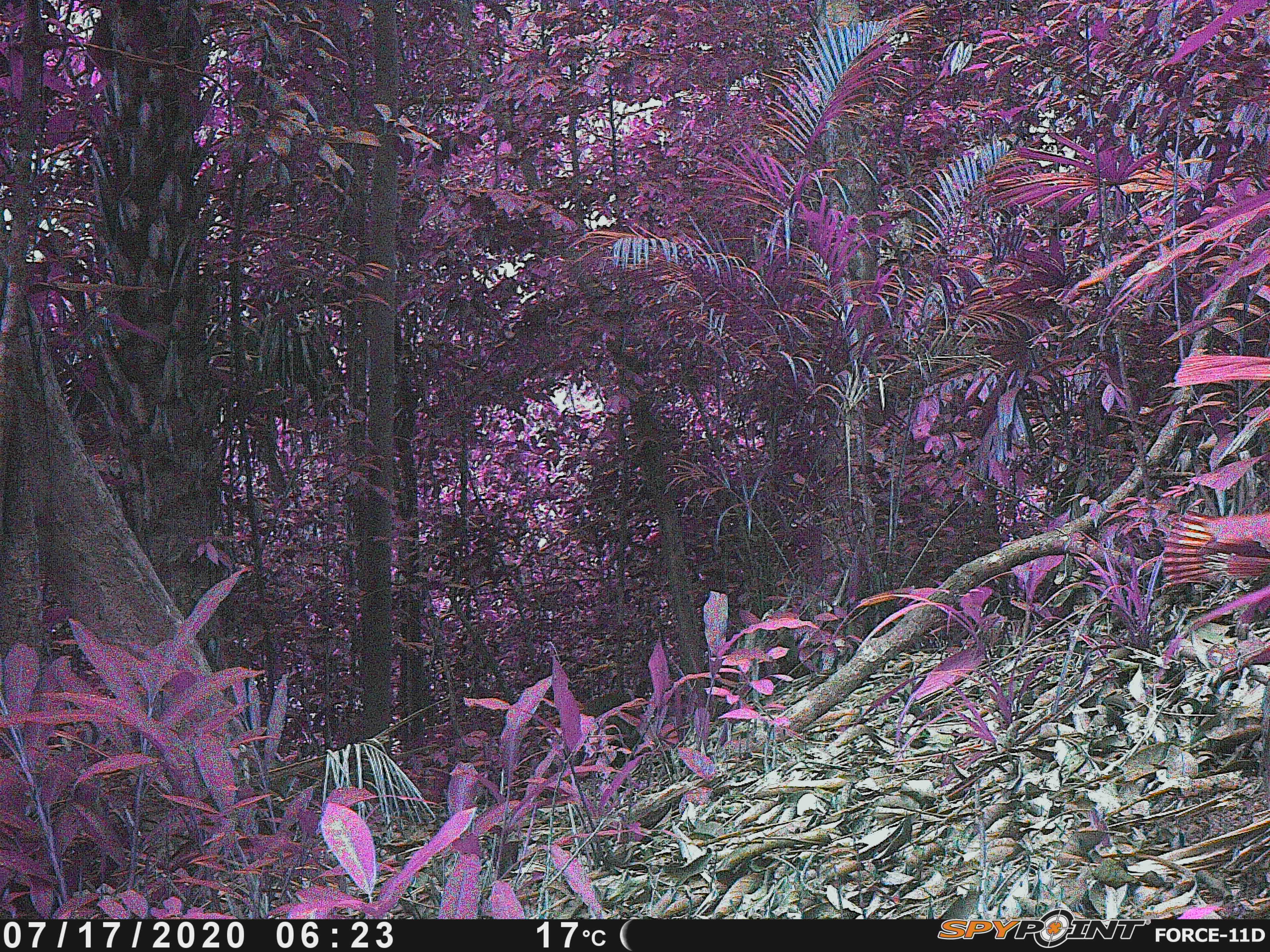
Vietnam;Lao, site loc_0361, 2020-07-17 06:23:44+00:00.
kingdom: Animalia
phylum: Chordata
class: Mammalia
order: Primates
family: Cercopithecidae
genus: Macaca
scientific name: Macaca arctoides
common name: stump-tailed macaque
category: stump tailed macaque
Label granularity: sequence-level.